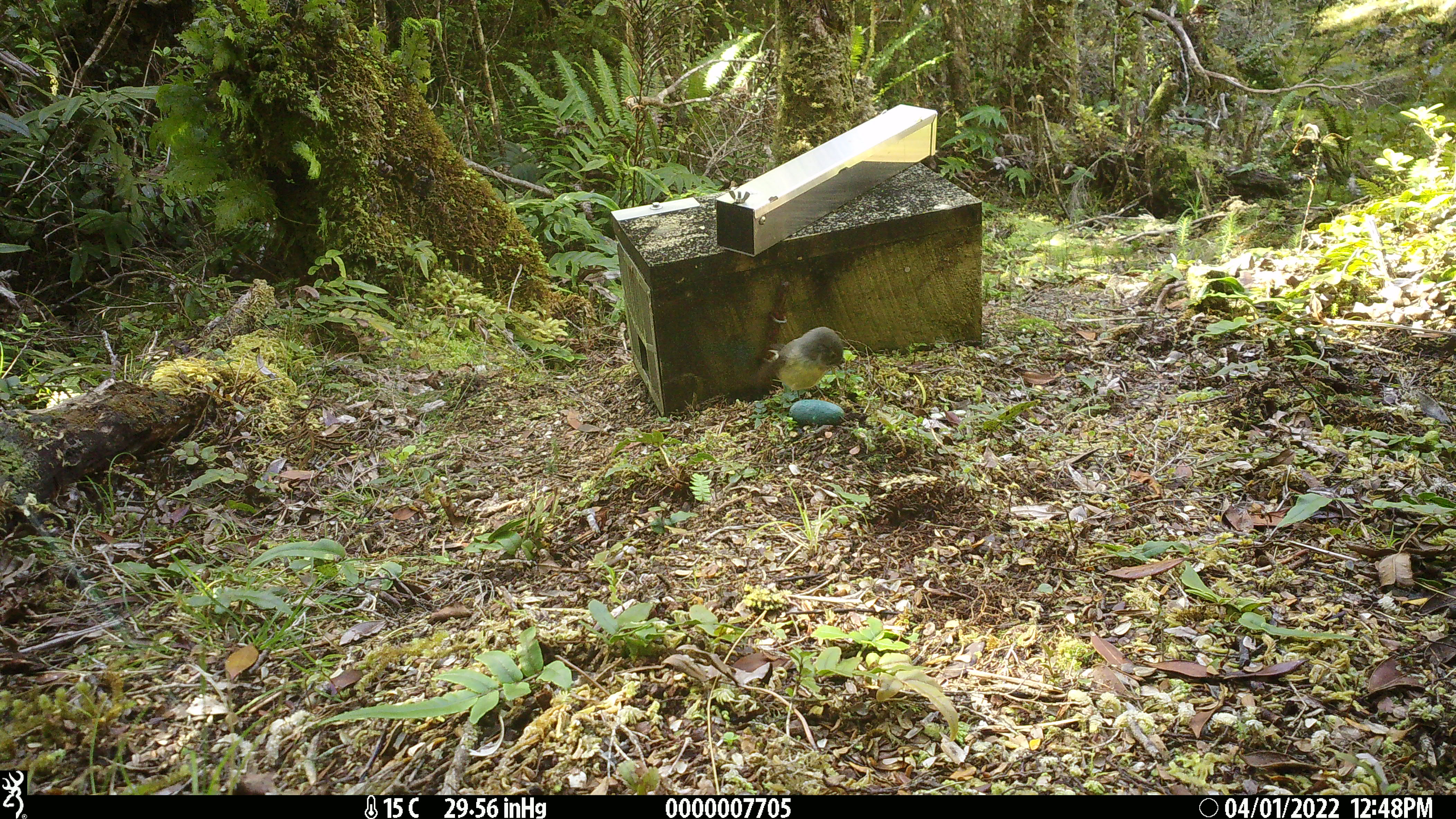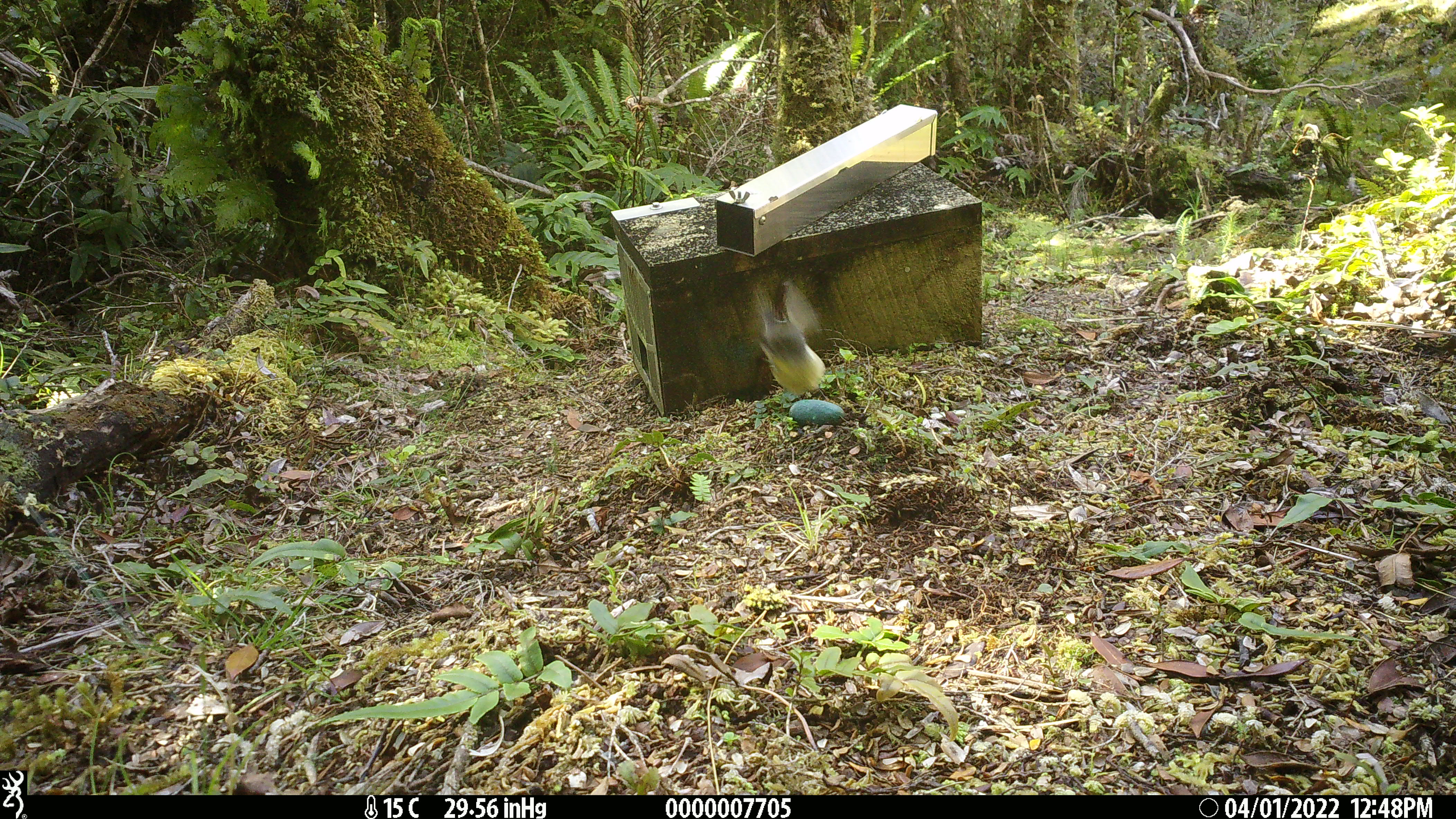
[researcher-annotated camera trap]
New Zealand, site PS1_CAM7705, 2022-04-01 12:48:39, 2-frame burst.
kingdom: Animalia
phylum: Chordata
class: Aves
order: Passeriformes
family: Petroicidae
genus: Petroica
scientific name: Petroica macrocephala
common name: tomtit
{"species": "tomtit (Petroica macrocephala)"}